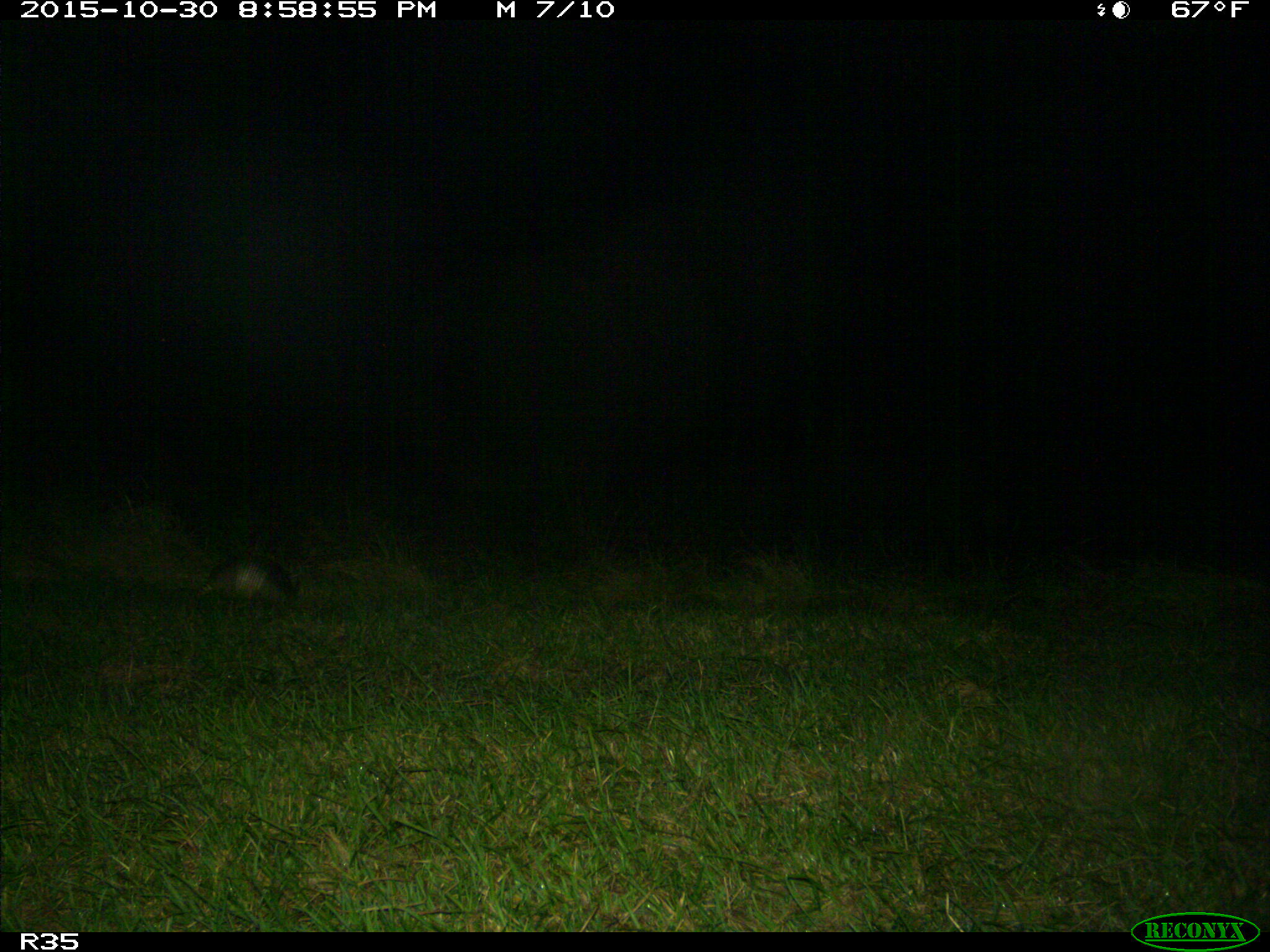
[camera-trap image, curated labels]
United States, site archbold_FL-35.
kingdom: Animalia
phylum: Chordata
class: Mammalia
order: Cingulata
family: Dasypodidae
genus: Dasypus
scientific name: Dasypus novemcinctus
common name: nine-banded armadillo